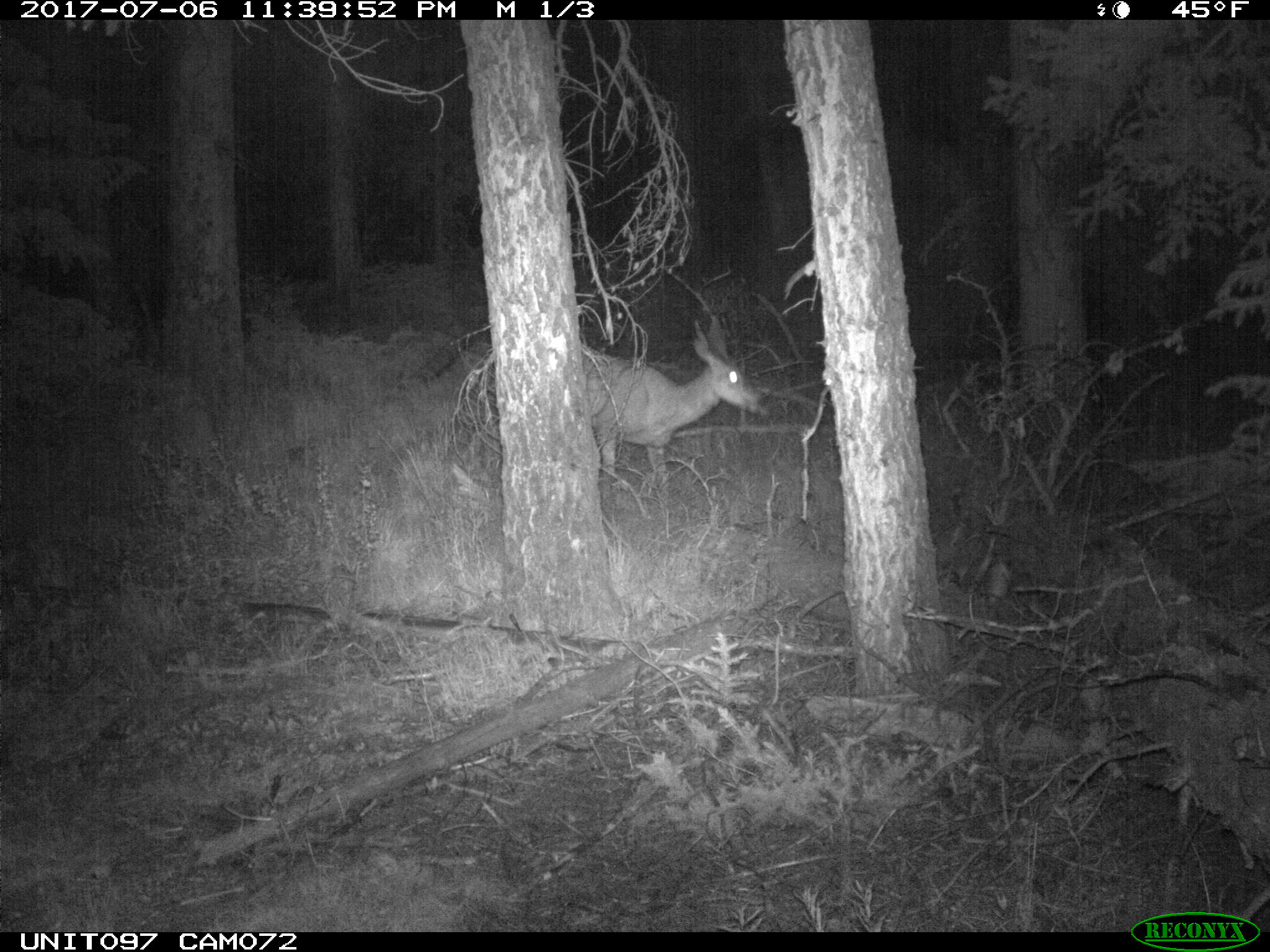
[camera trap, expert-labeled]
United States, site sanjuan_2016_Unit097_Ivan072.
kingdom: Animalia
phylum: Chordata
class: Mammalia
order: Artiodactyla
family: Cervidae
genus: Odocoileus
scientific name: Odocoileus hemionus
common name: mule deer